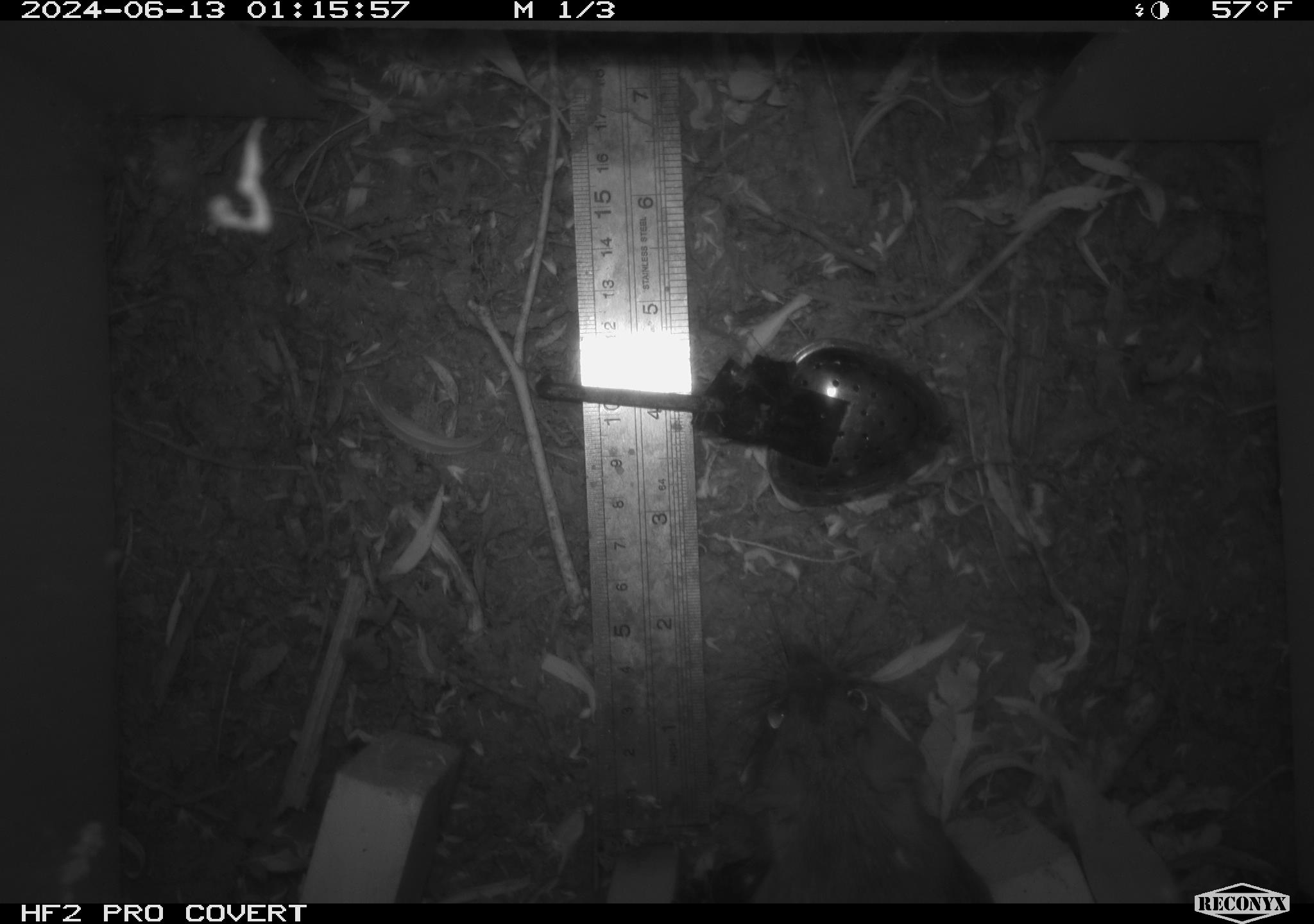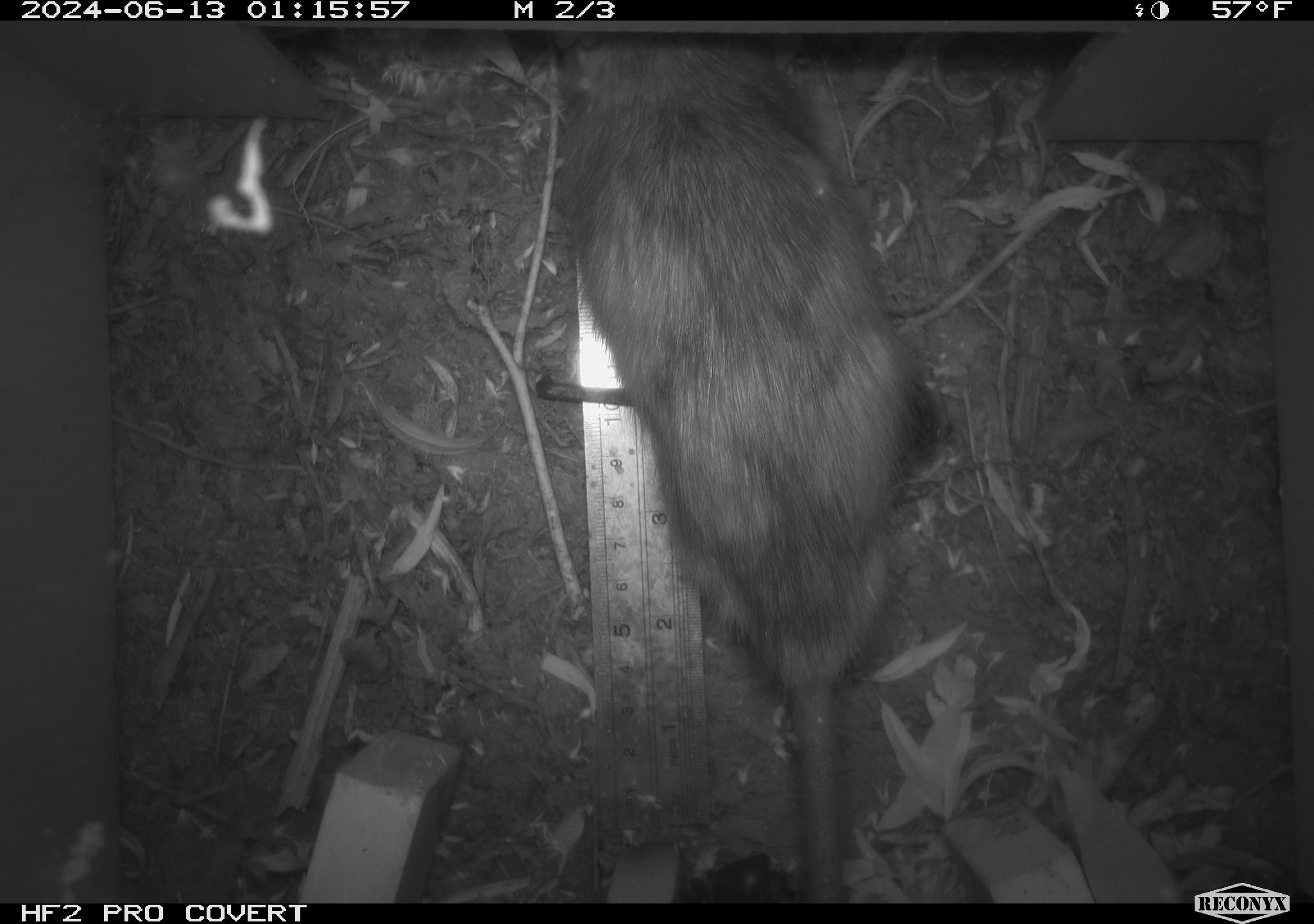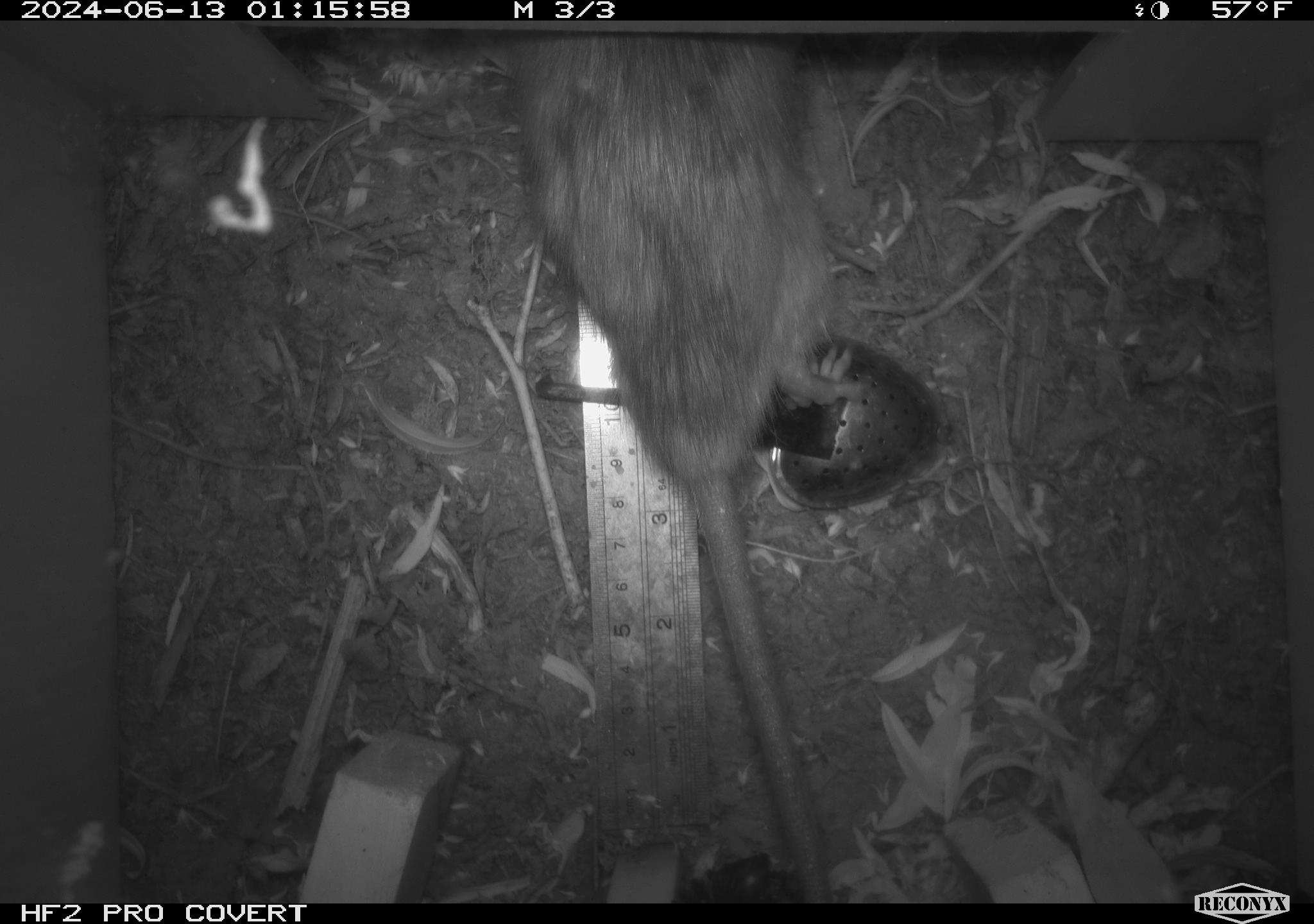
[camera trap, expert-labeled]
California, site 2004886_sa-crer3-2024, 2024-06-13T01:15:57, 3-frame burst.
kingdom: Animalia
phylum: Chordata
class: Mammalia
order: Rodentia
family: Muridae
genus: Rattus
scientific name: Rattus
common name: rat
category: rattus species